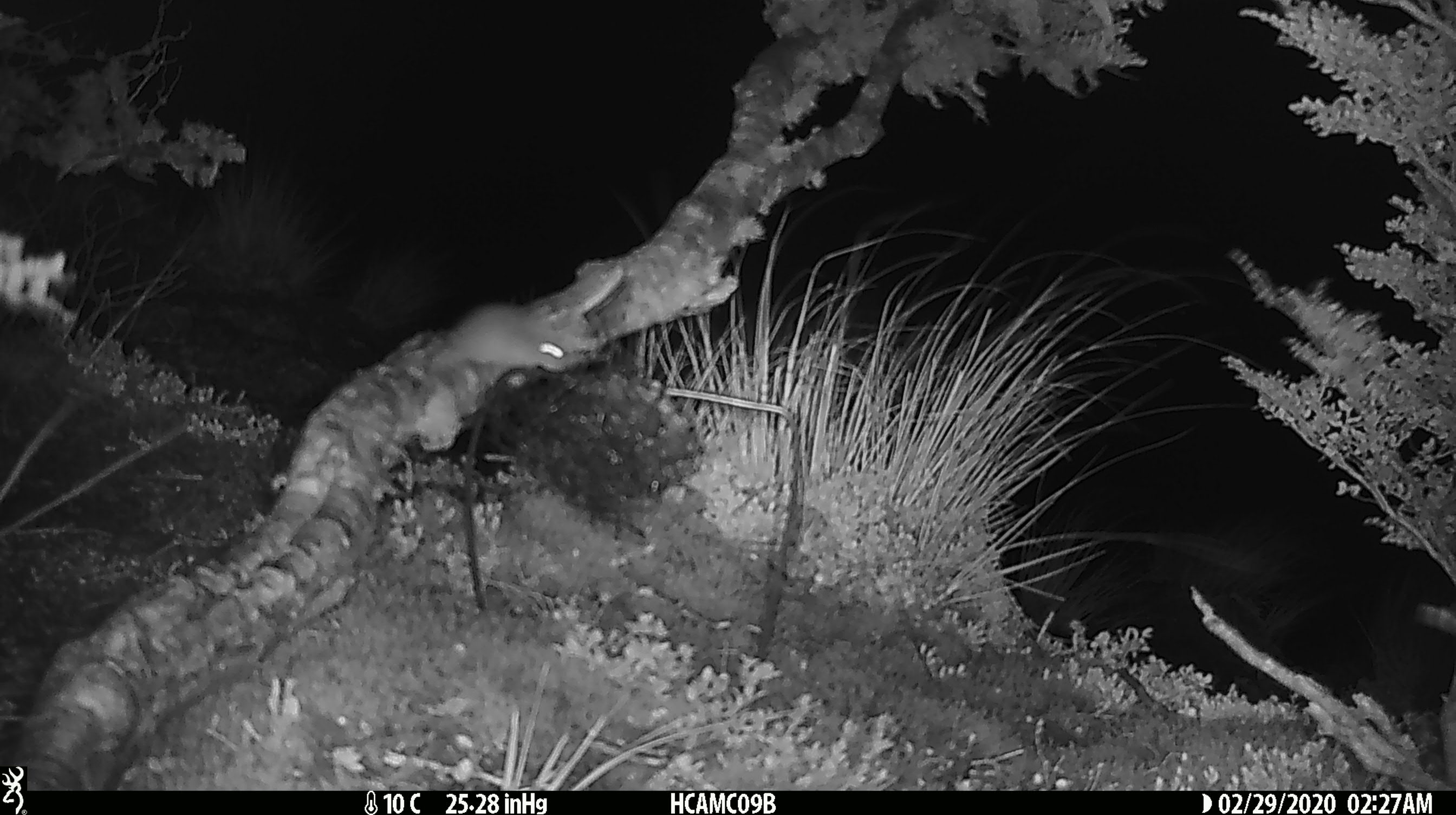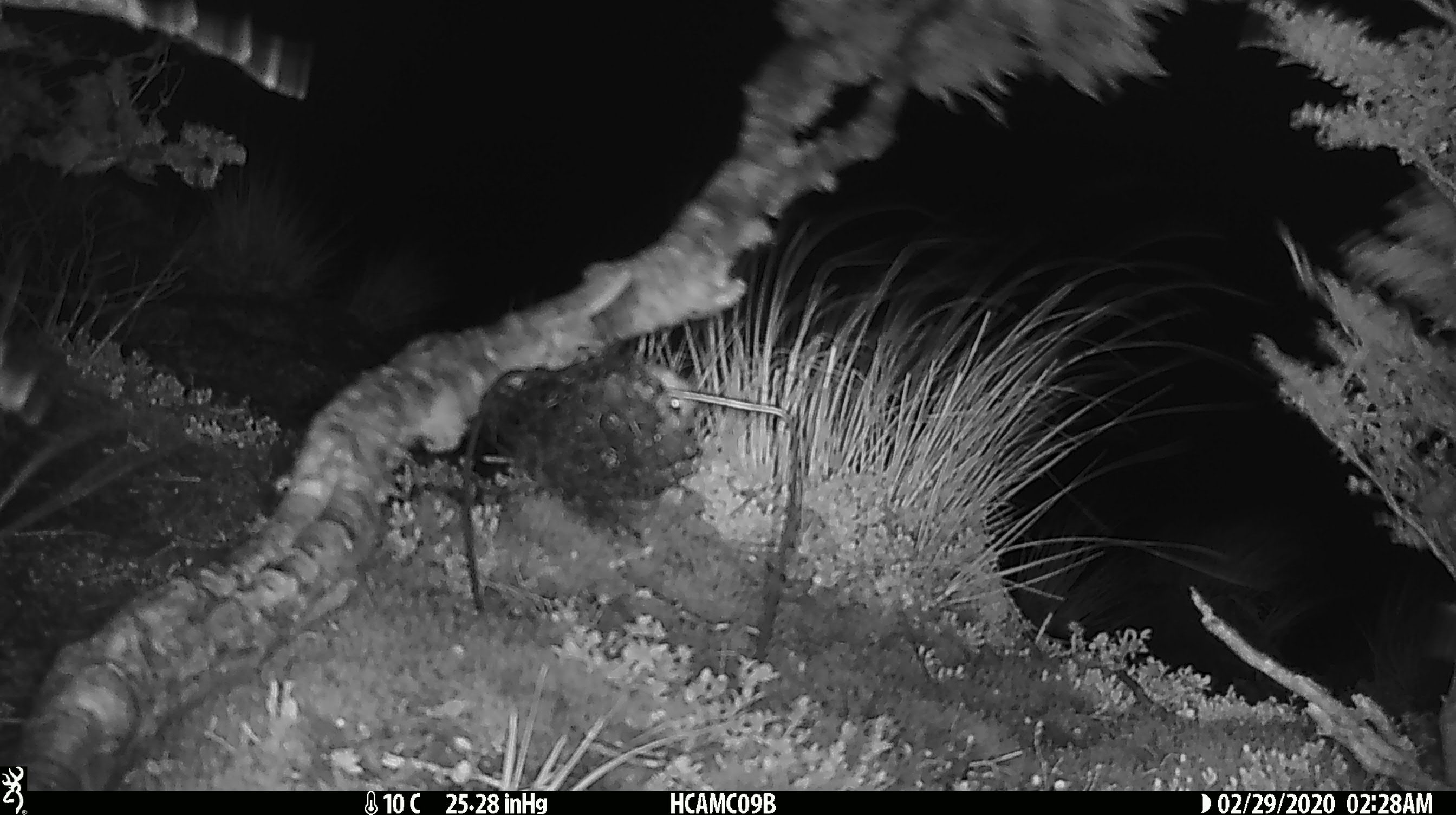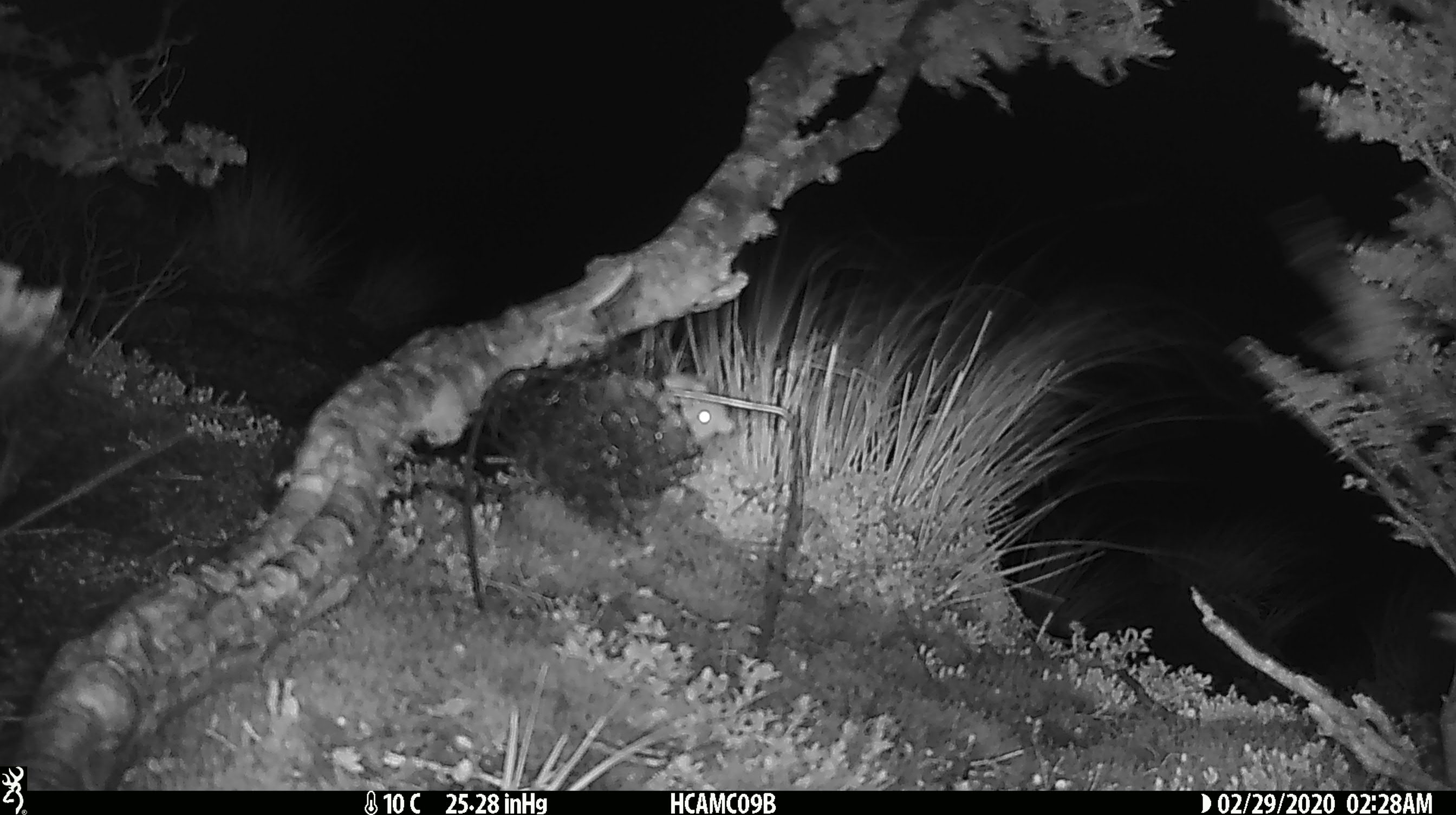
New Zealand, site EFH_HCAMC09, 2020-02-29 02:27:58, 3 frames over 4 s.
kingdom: Animalia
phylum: Chordata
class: Mammalia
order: Rodentia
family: Muridae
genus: Mus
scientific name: Mus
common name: mouse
Mouse (Mus).